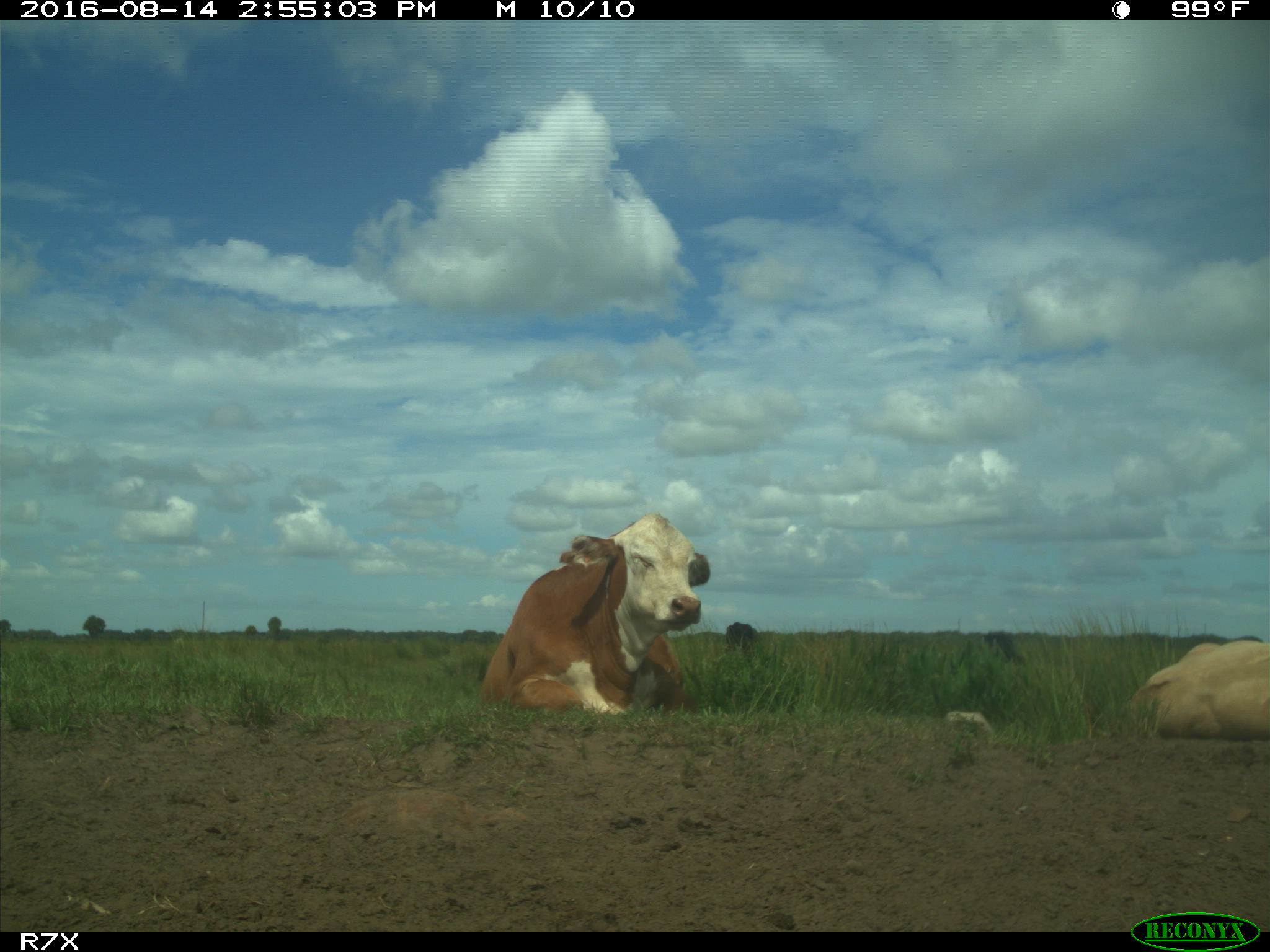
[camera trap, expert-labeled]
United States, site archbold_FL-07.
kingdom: Animalia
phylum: Chordata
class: Mammalia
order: Artiodactyla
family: Bovidae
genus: Bos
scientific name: Bos taurus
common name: domestic cow